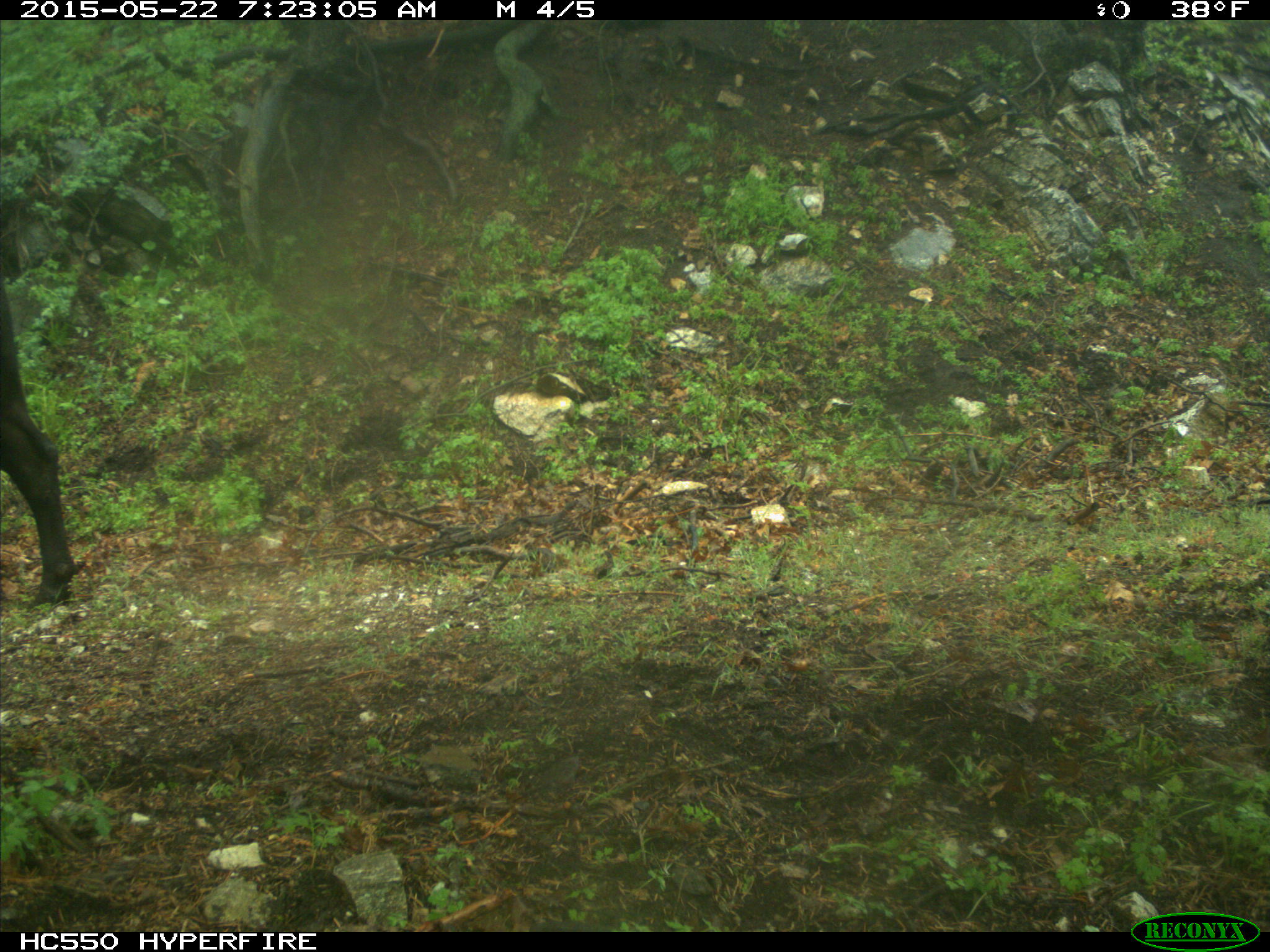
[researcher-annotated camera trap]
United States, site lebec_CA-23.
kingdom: Animalia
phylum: Chordata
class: Mammalia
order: Artiodactyla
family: Bovidae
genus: Bos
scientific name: Bos taurus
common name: domestic cow